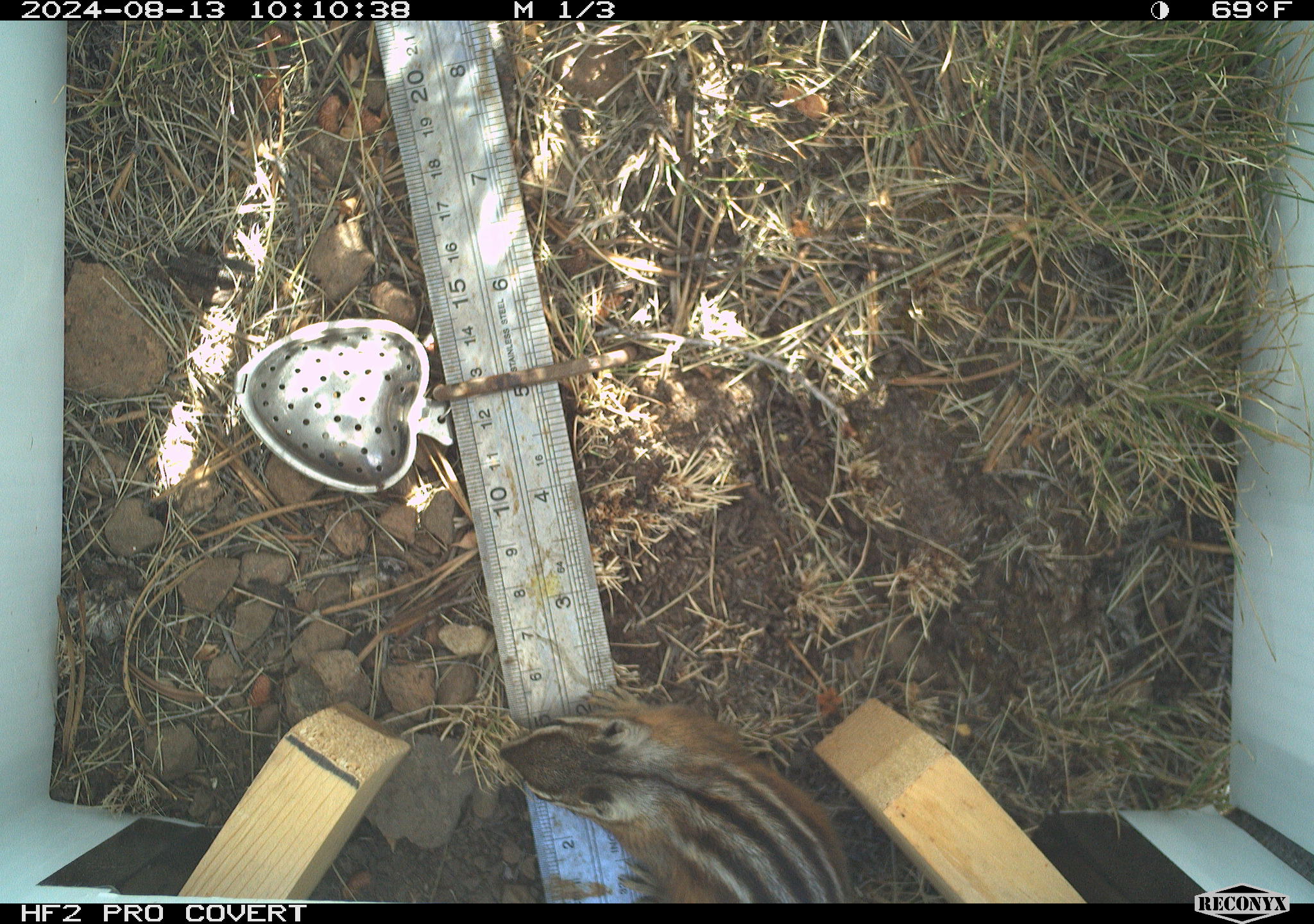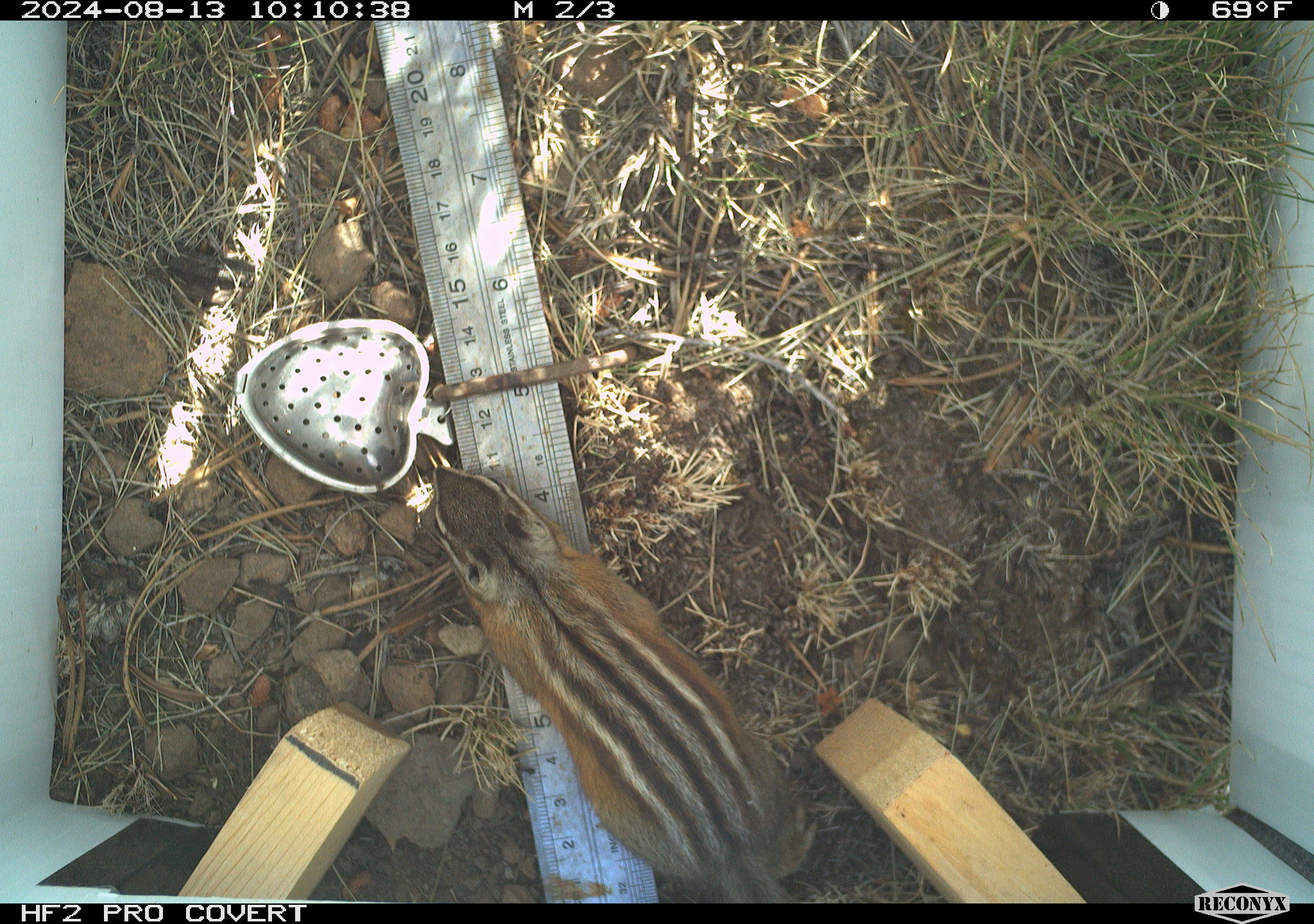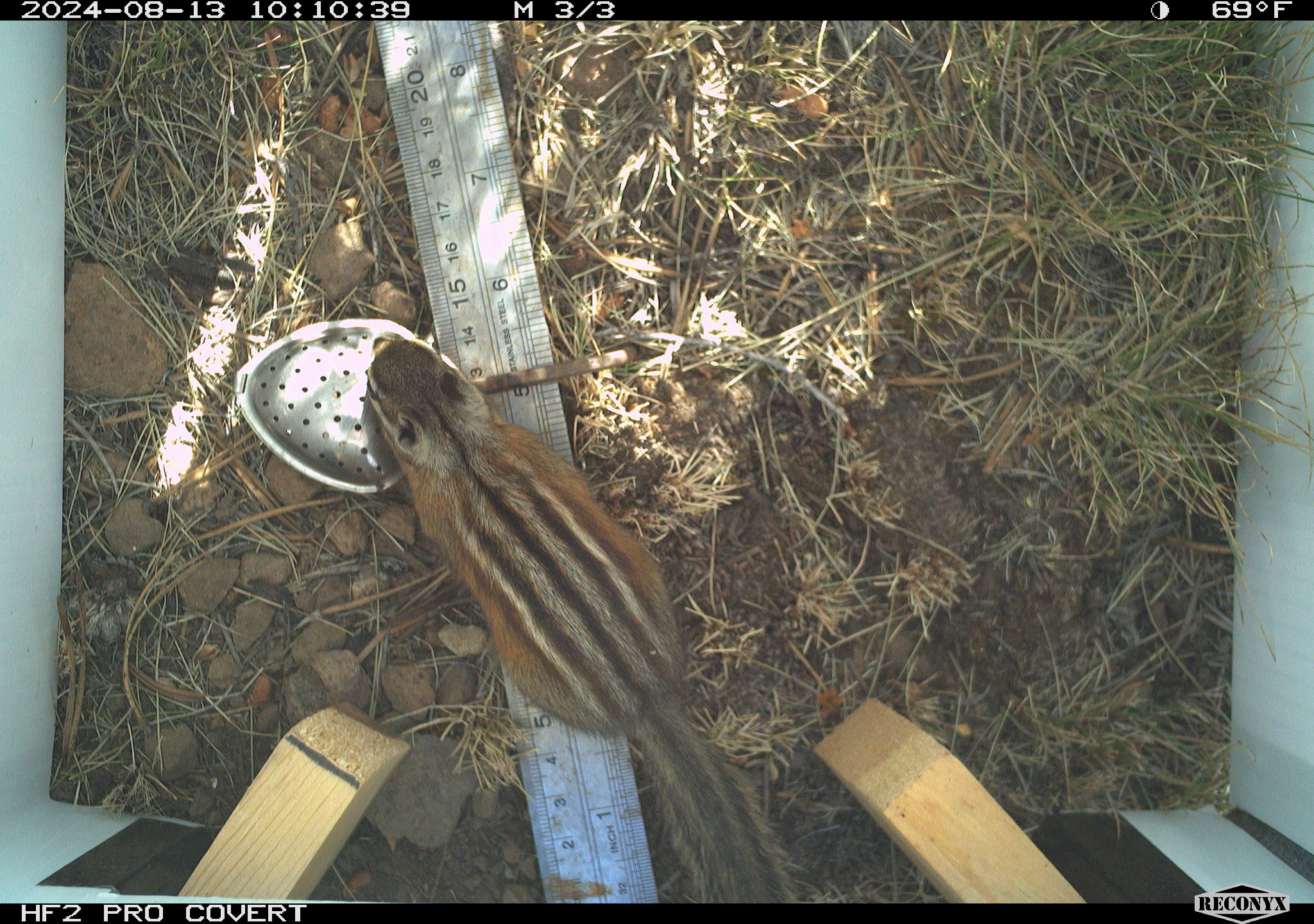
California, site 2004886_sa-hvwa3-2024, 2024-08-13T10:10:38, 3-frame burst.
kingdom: Animalia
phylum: Chordata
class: Mammalia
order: Rodentia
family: Sciuridae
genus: Neotamias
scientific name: Neotamias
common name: western chipmunks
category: neotamias species